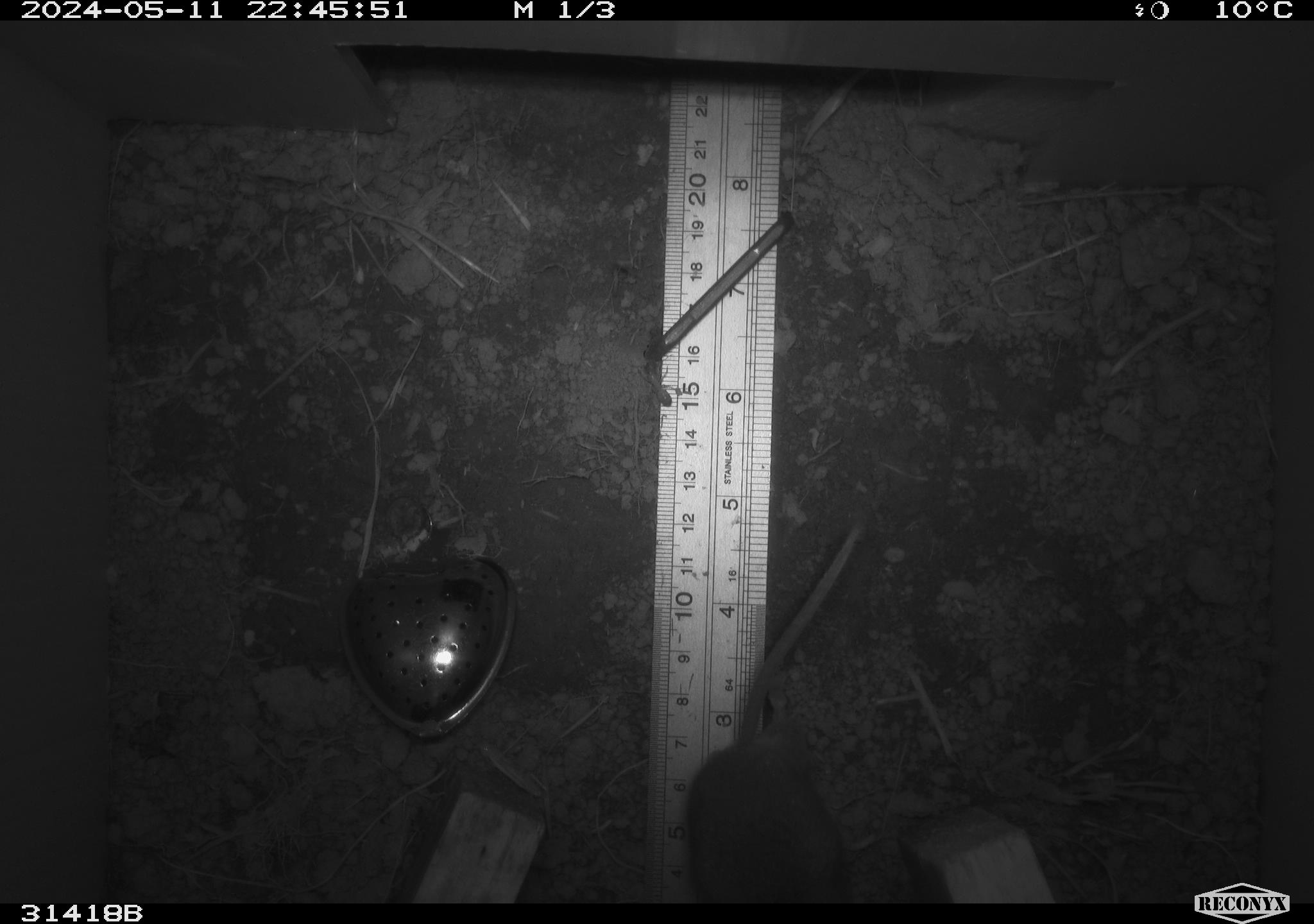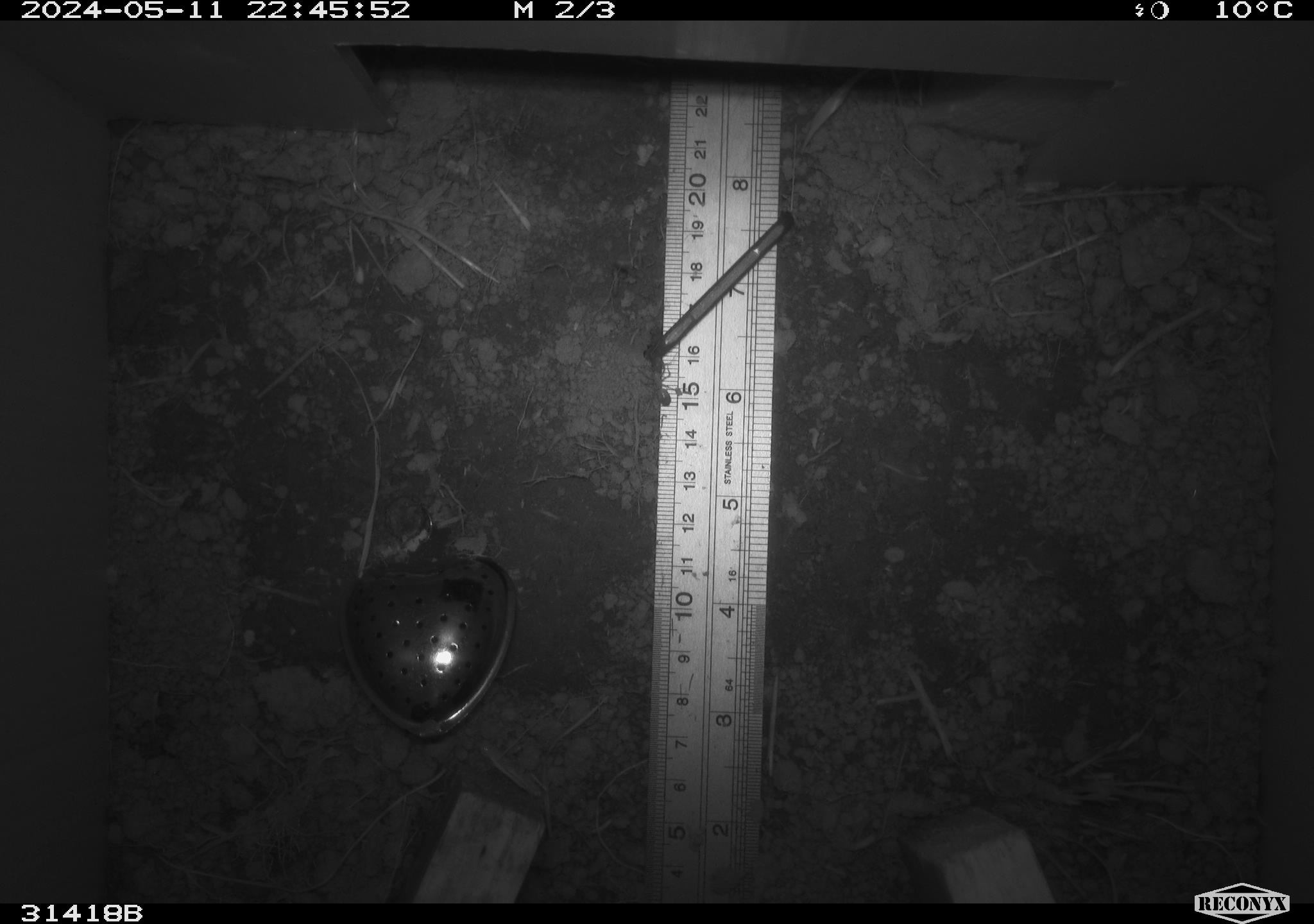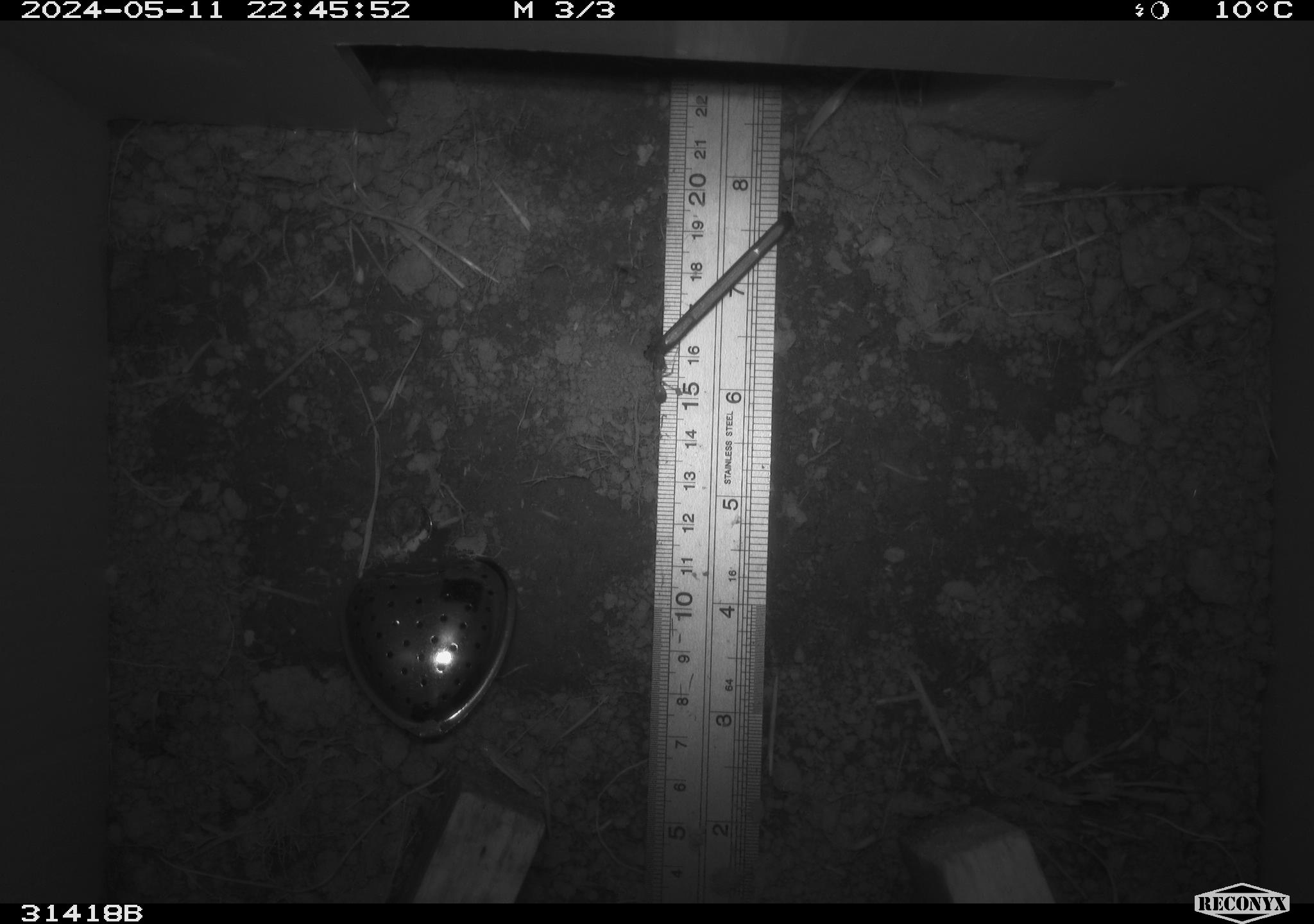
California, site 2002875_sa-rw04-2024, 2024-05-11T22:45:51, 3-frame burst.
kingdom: Animalia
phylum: Chordata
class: Mammalia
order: Rodentia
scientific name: Rodentia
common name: rodent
Rodent (Rodentia).